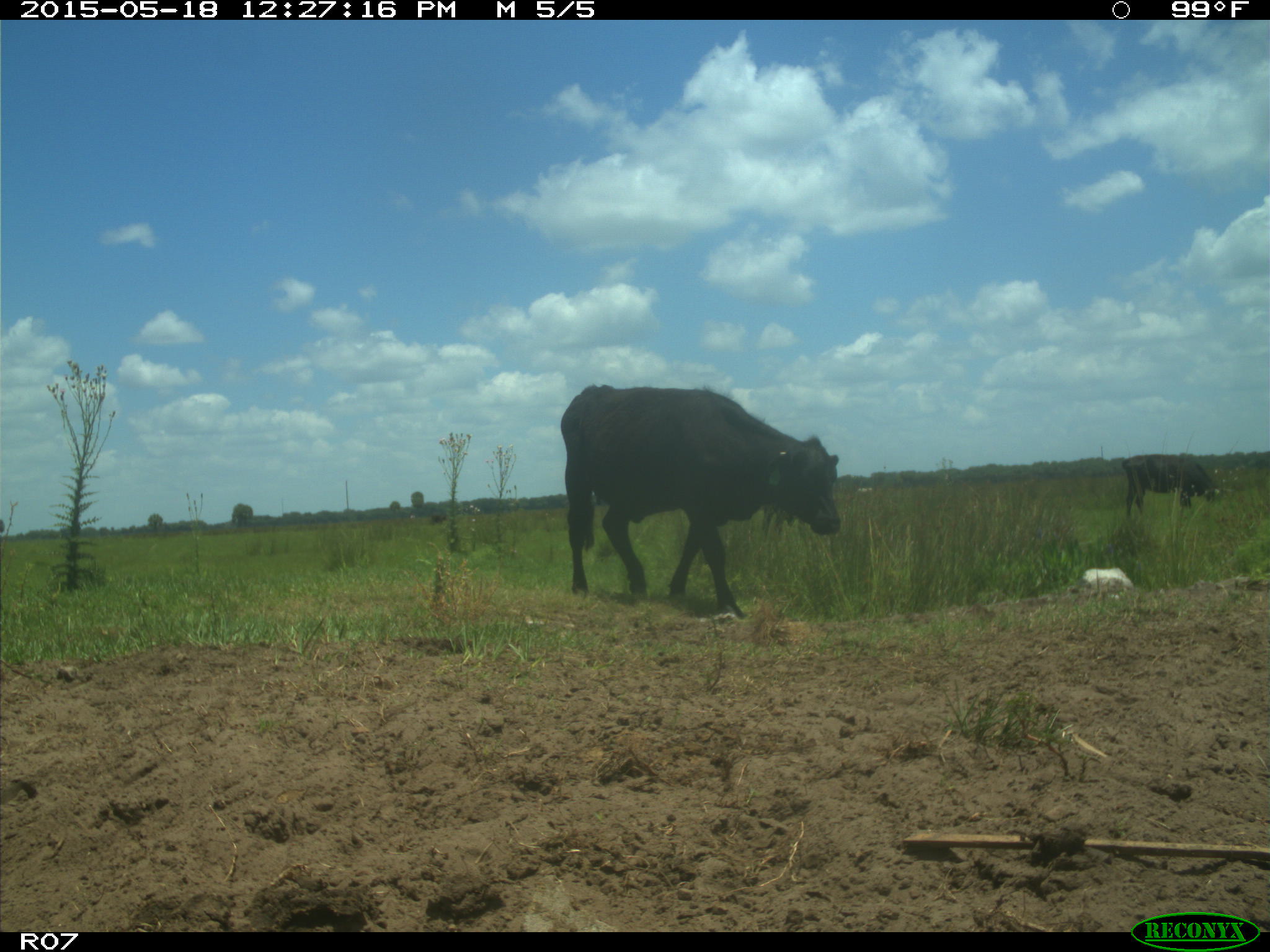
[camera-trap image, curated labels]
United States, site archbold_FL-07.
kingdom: Animalia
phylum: Chordata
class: Mammalia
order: Artiodactyla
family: Bovidae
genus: Bos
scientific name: Bos taurus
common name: domestic cow